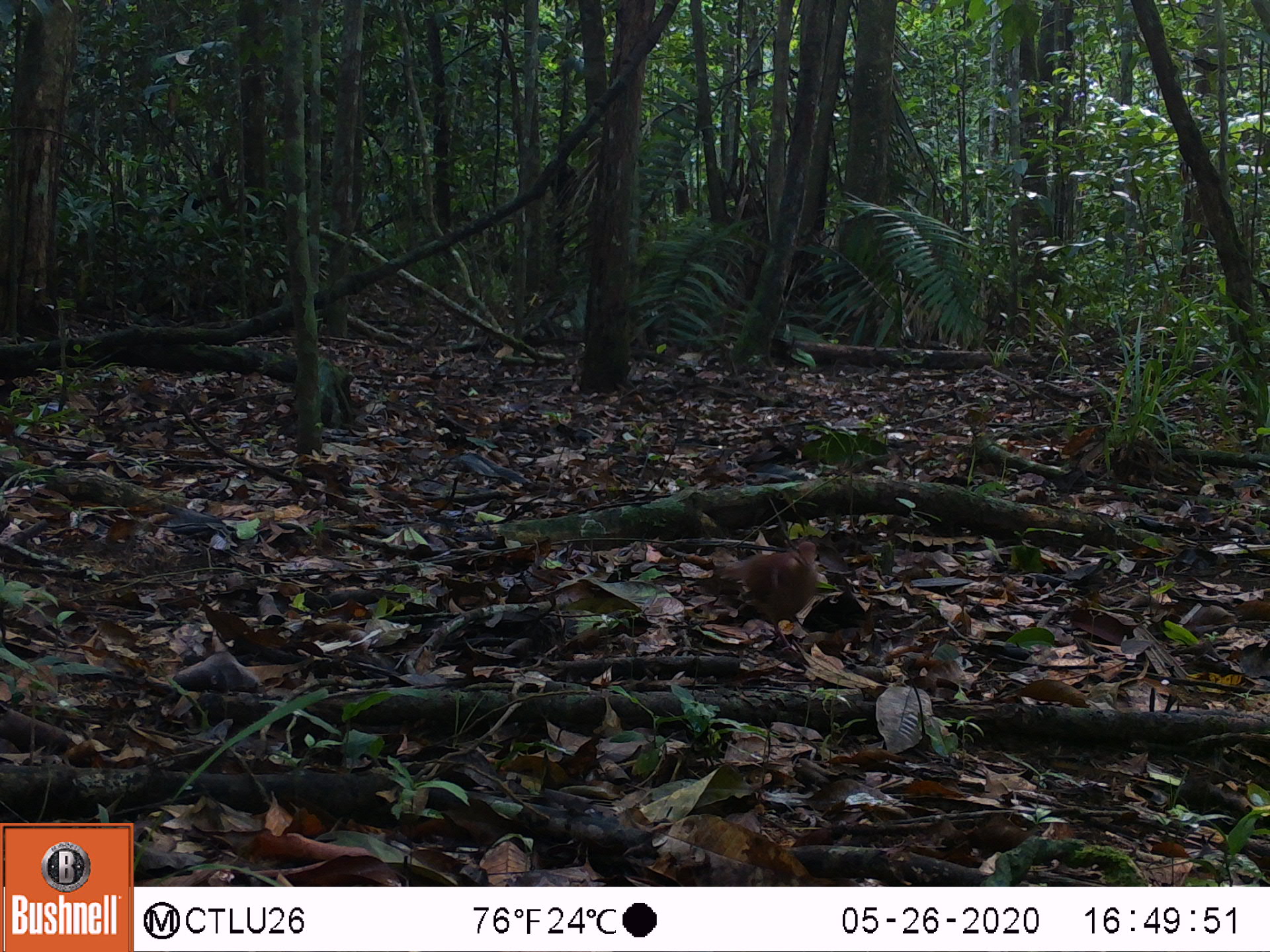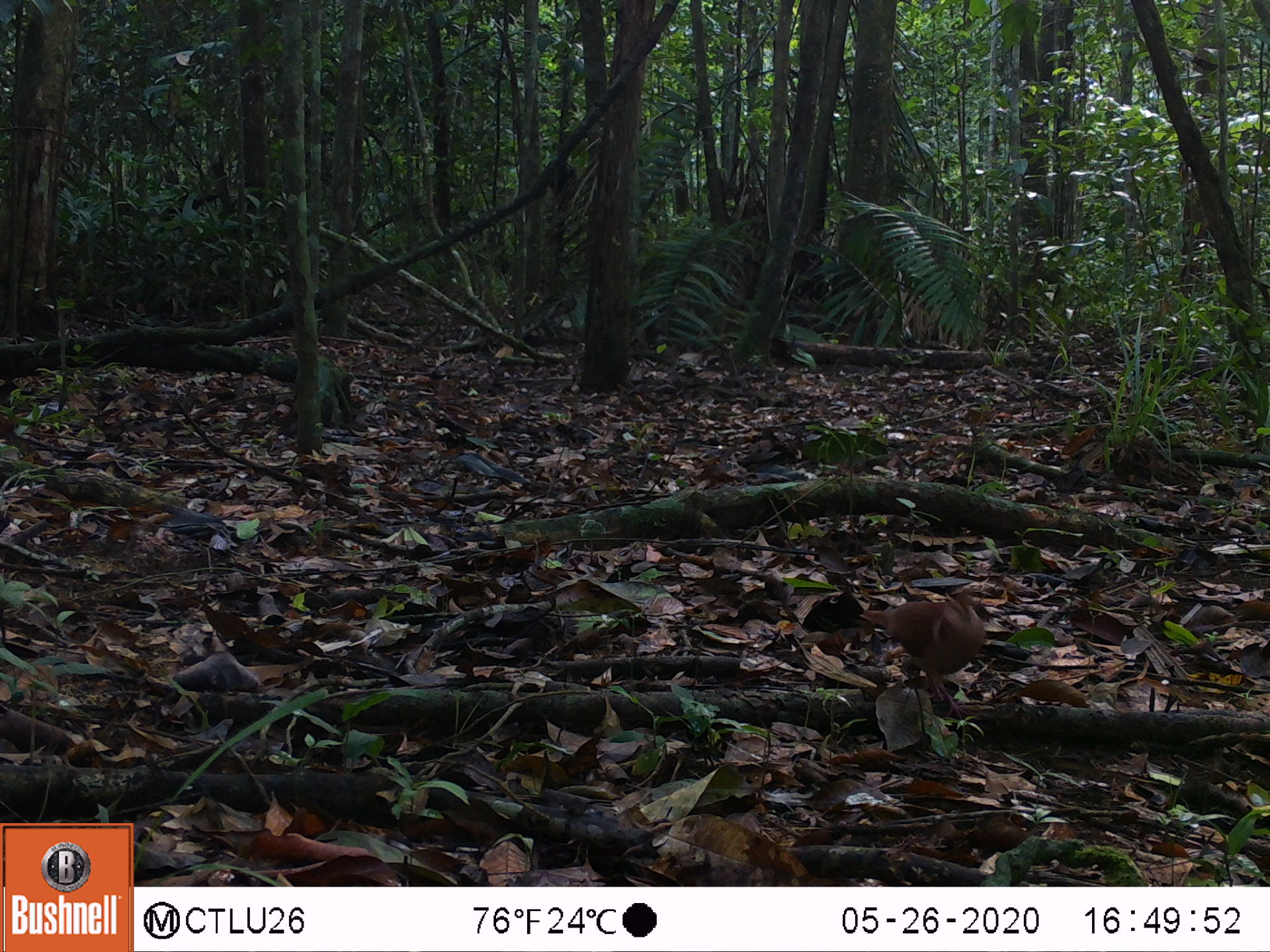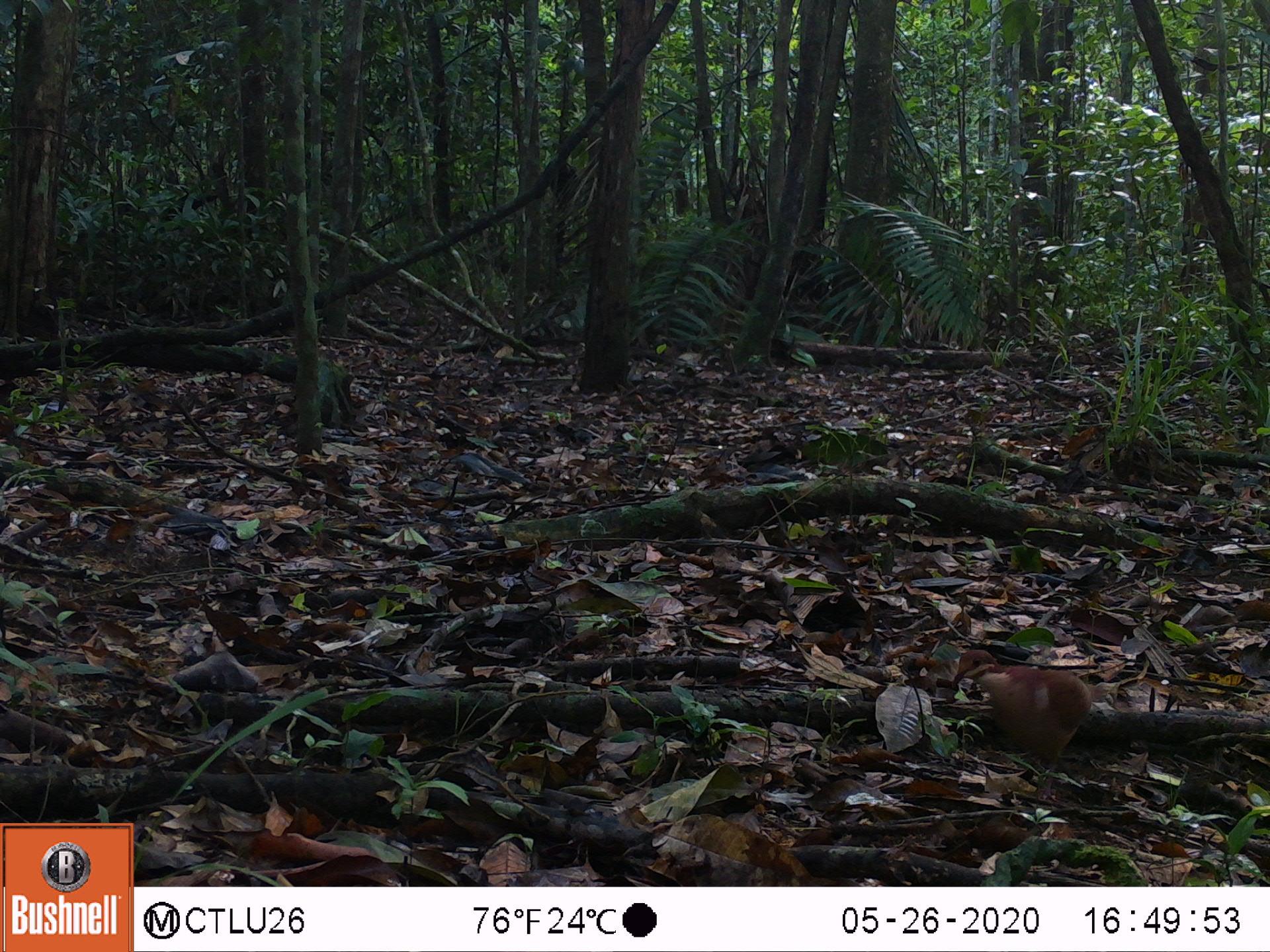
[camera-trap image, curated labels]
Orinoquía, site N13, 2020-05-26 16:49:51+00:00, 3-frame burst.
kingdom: Animalia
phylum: Chordata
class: Aves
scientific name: Aves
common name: bird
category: unknown bird